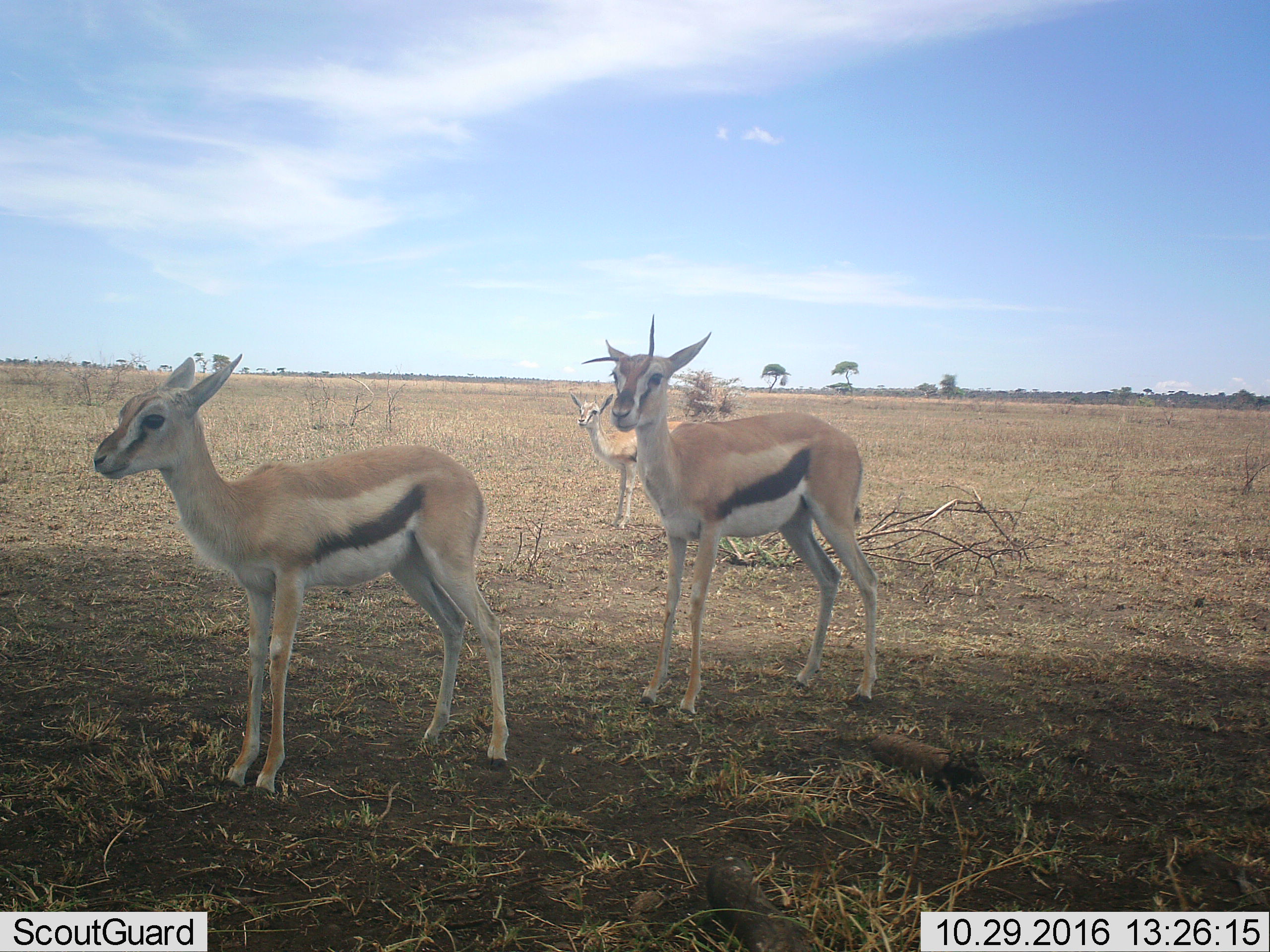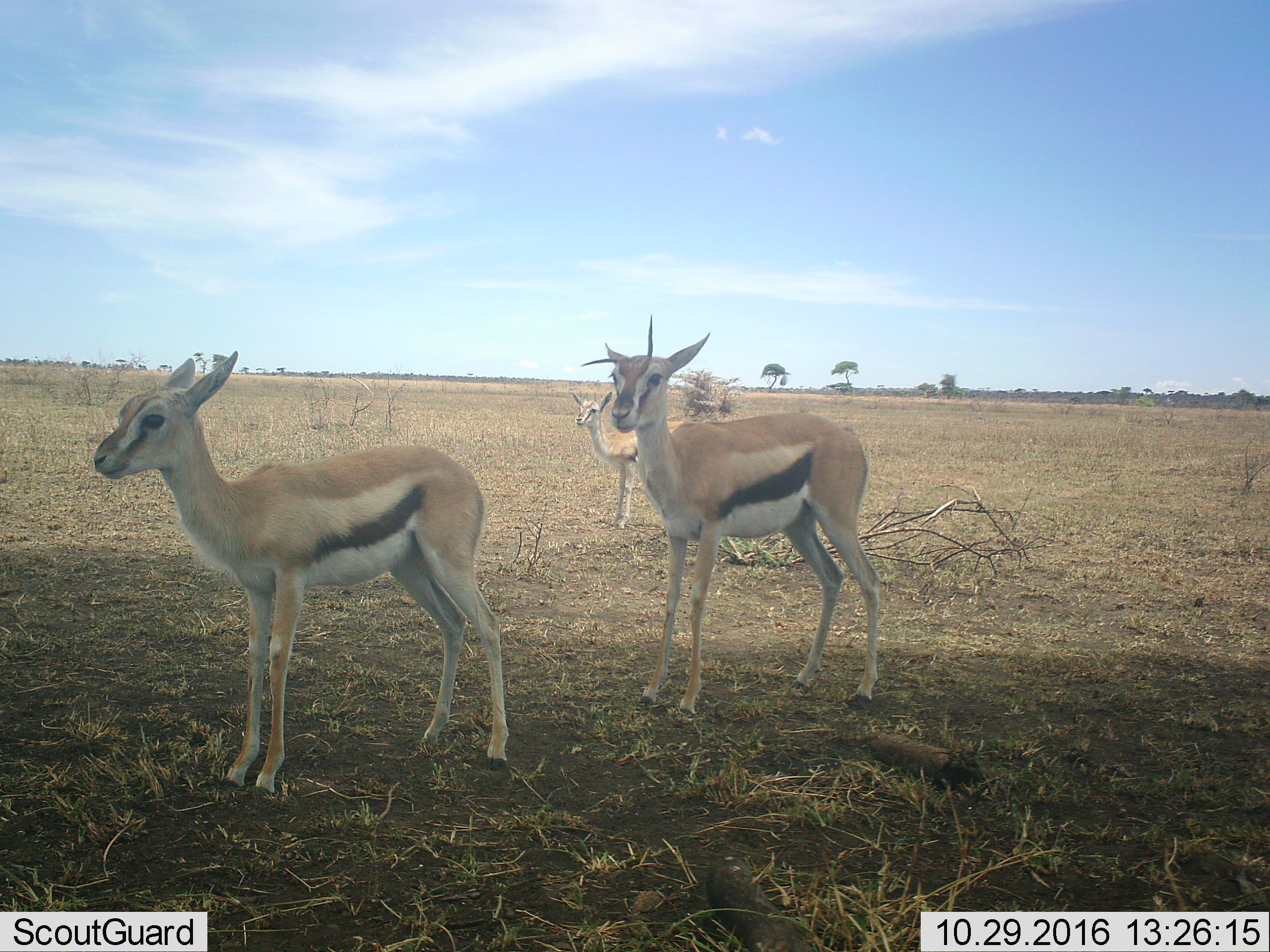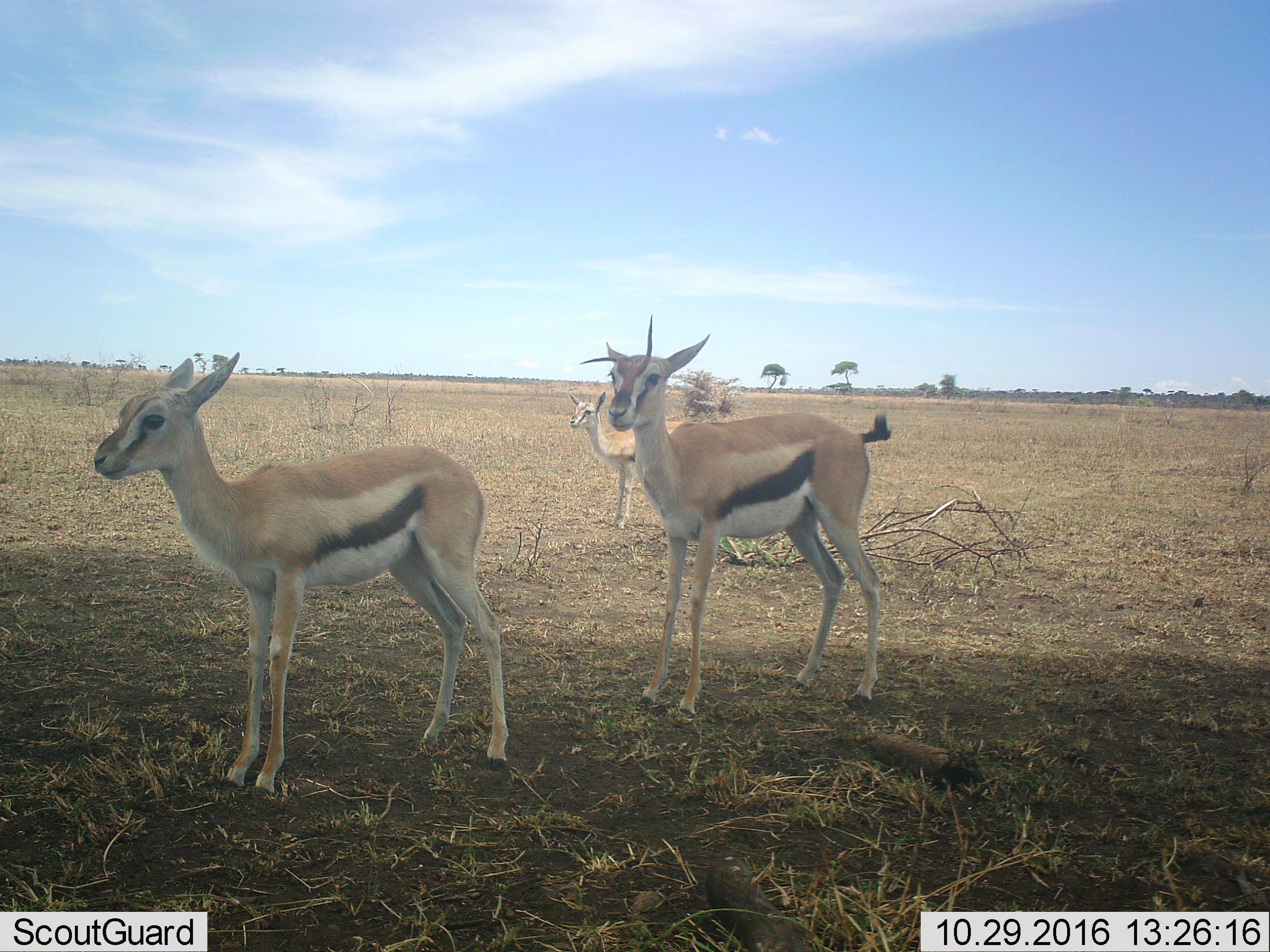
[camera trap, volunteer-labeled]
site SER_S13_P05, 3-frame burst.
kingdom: Animalia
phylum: Chordata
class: Mammalia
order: Artiodactyla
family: Bovidae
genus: Eudorcas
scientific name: Eudorcas thomsonii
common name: thomson's gazelle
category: gazellethomsons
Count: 3.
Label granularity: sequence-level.